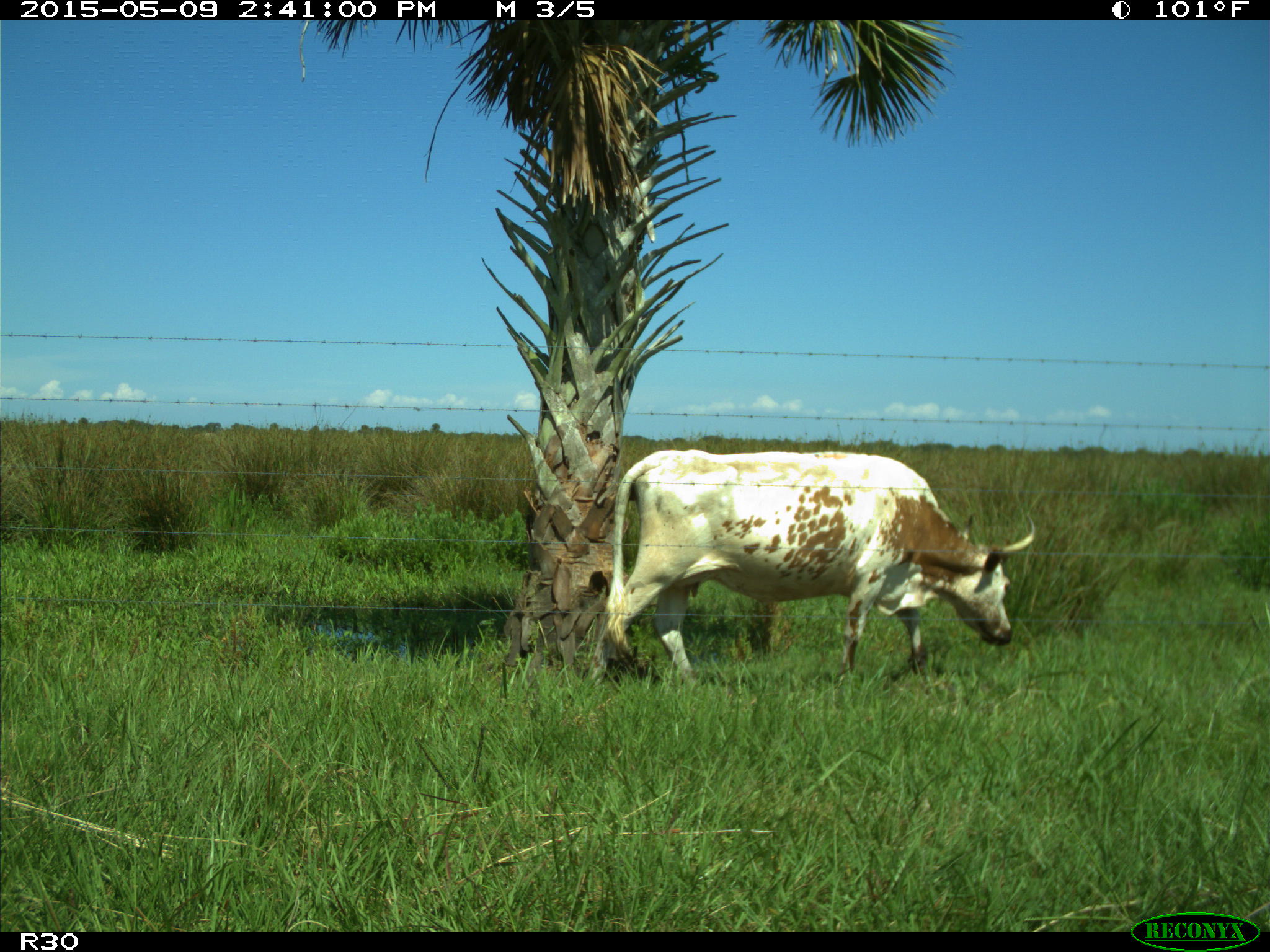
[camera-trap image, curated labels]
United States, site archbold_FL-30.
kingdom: Animalia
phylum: Chordata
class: Mammalia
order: Artiodactyla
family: Bovidae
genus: Bos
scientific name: Bos taurus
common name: domestic cow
Bos taurus (domestic cow).